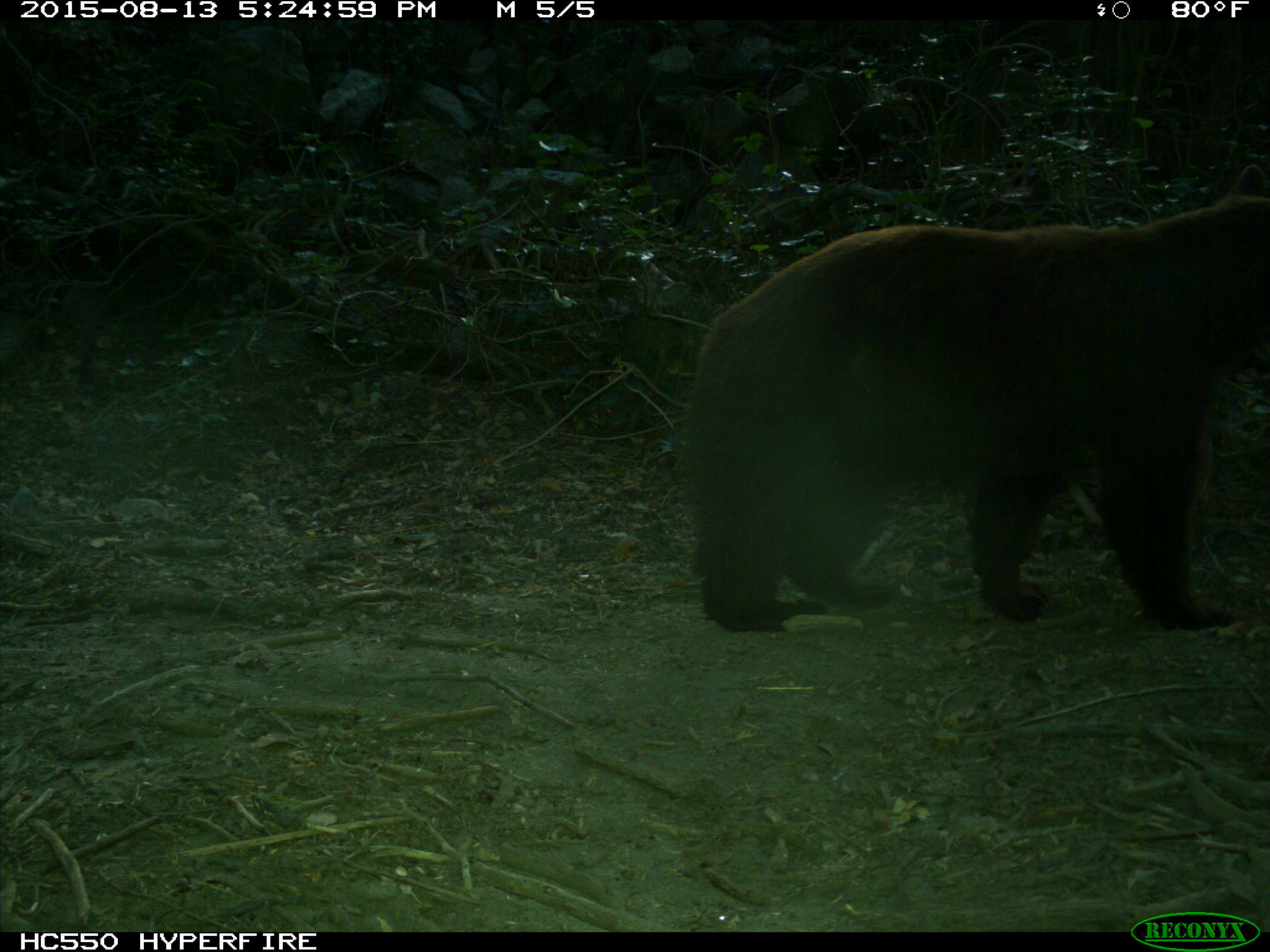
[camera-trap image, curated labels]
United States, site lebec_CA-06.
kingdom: Animalia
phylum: Chordata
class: Mammalia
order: Carnivora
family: Ursidae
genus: Ursus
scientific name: Ursus americanus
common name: american black bear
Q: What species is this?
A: Ursus americanus (american black bear).